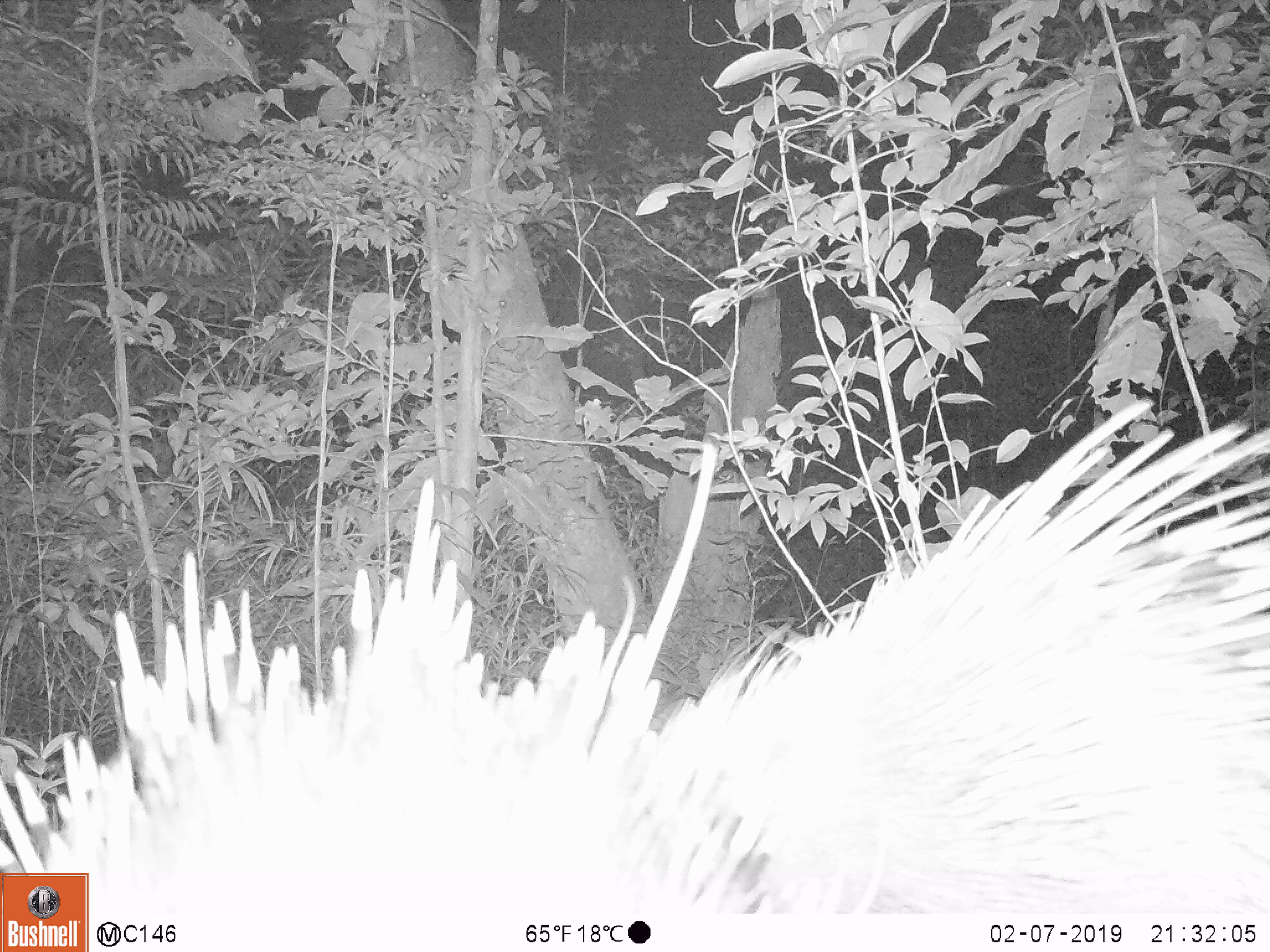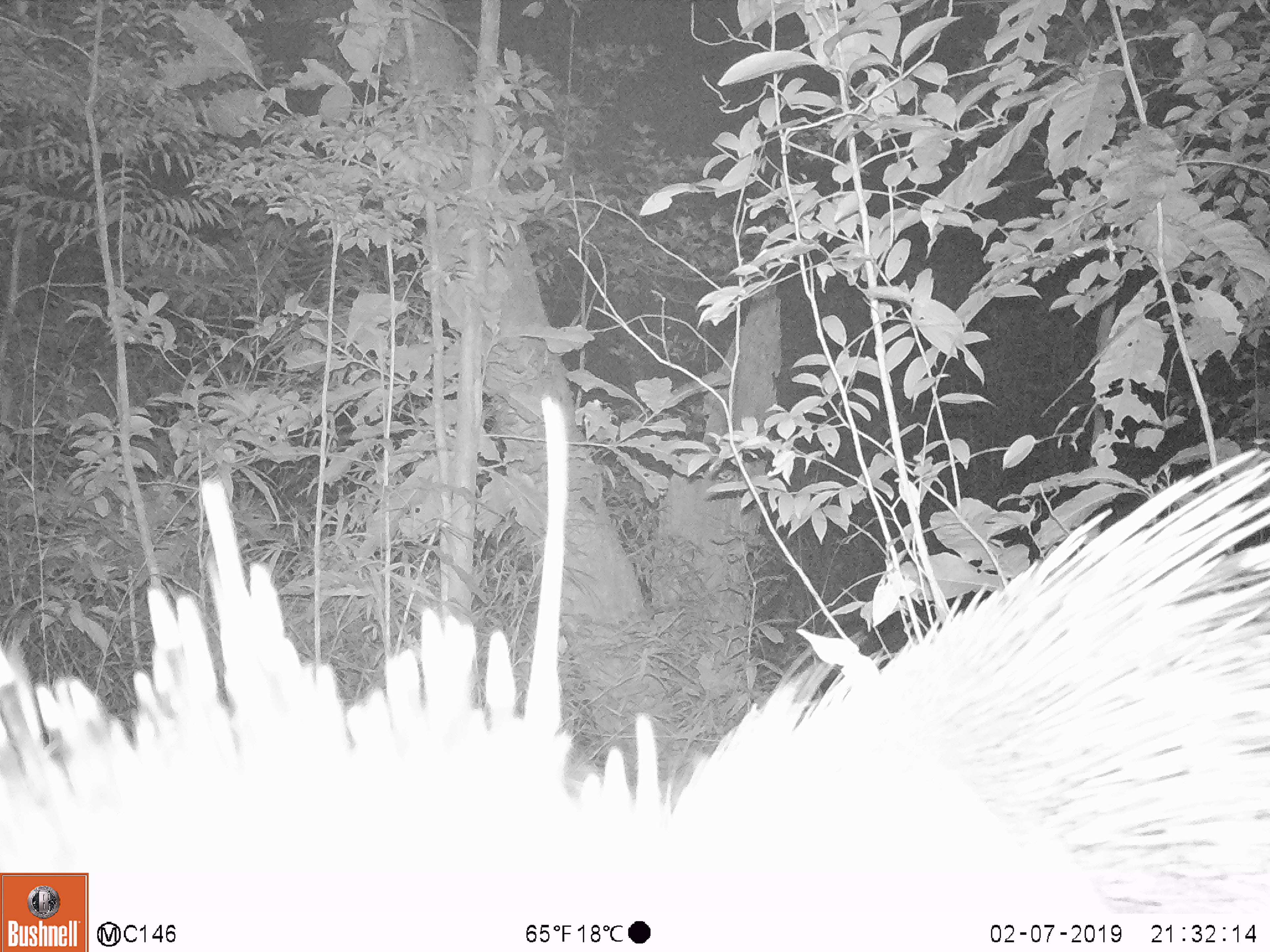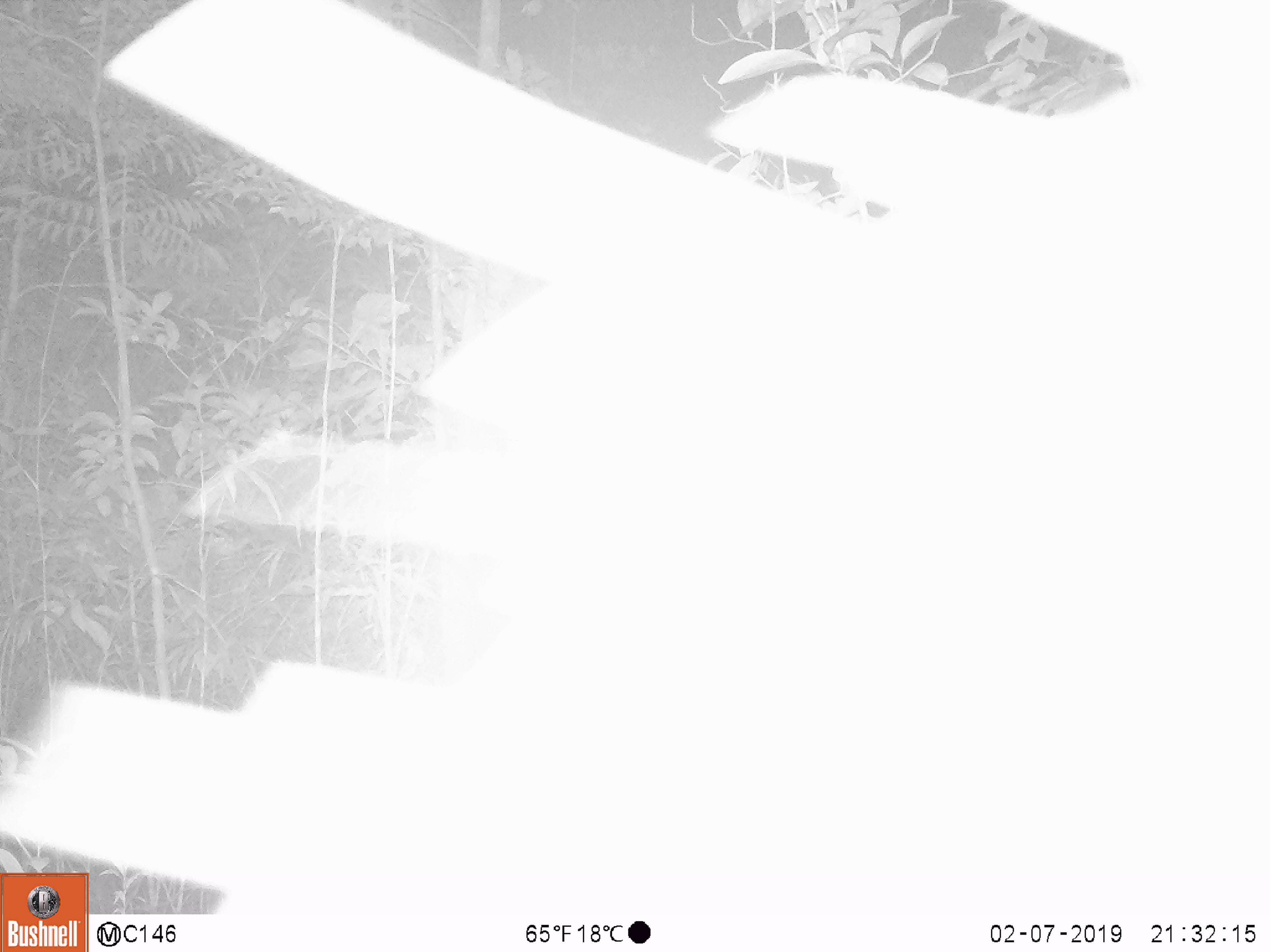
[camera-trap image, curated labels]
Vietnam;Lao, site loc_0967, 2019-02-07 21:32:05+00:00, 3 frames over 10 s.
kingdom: Animalia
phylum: Chordata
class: Mammalia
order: Rodentia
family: Hystricidae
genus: Hystrix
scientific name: Hystrix brachyura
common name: malayan porcupine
Malayan porcupine (Hystrix brachyura). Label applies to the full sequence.